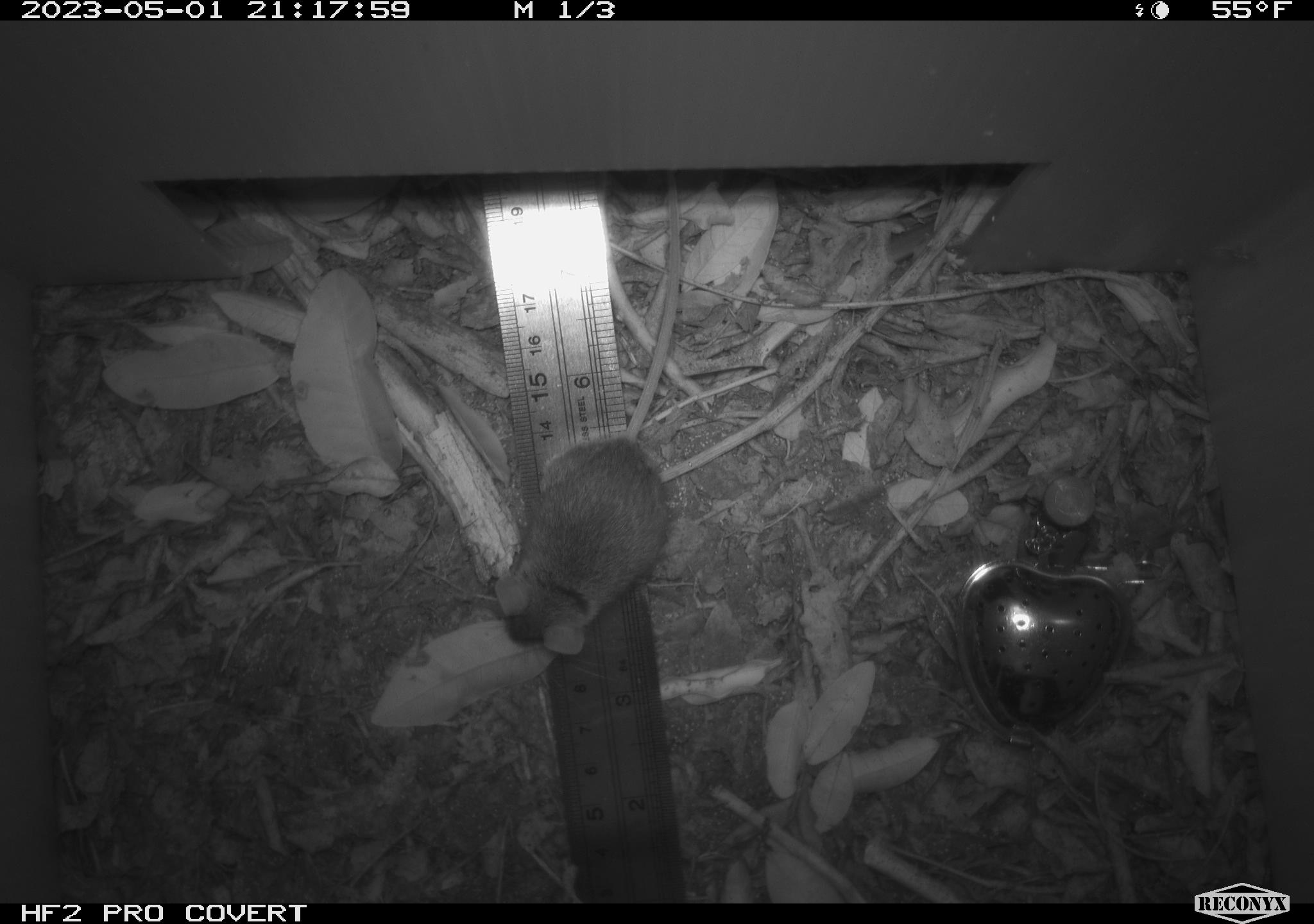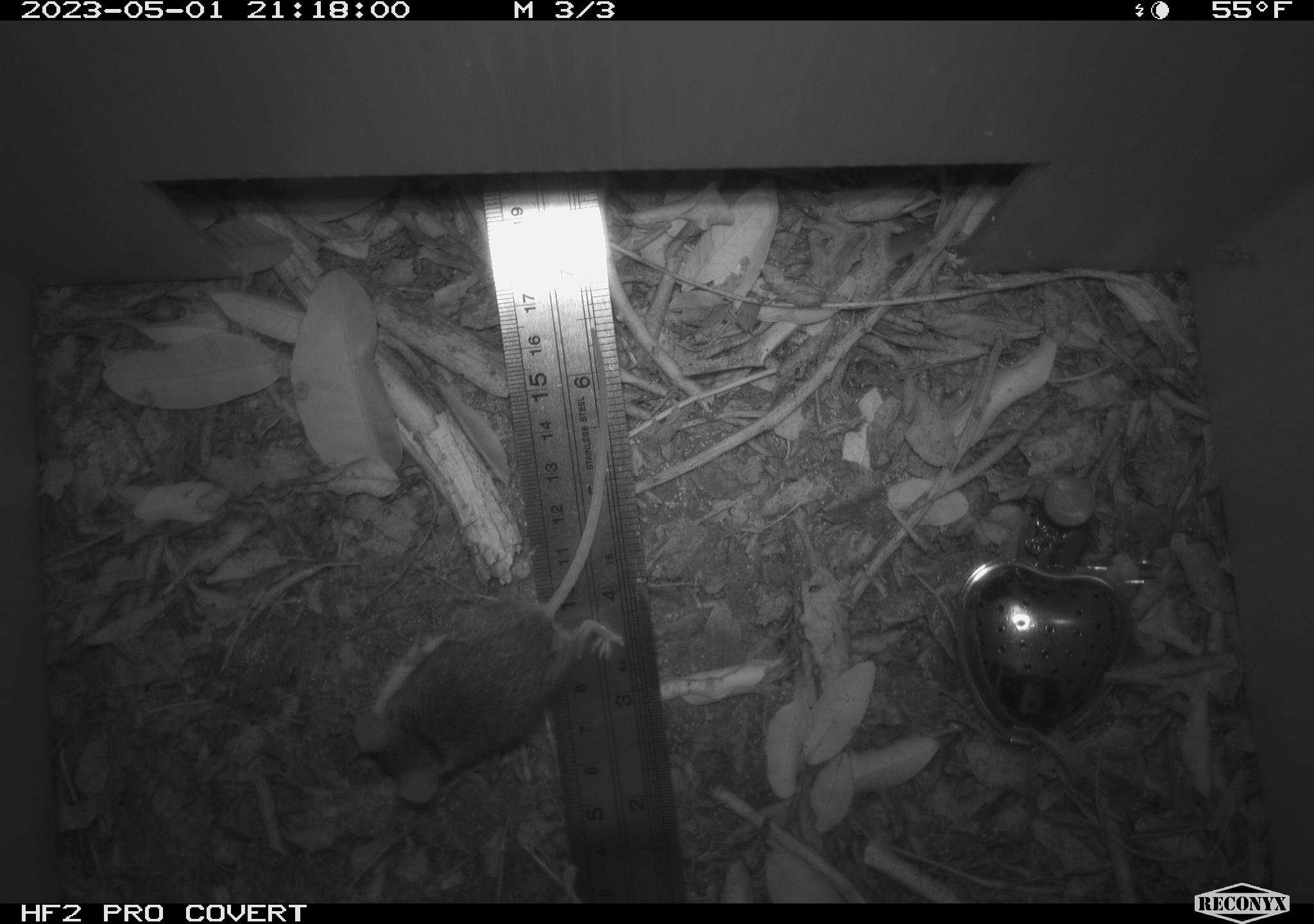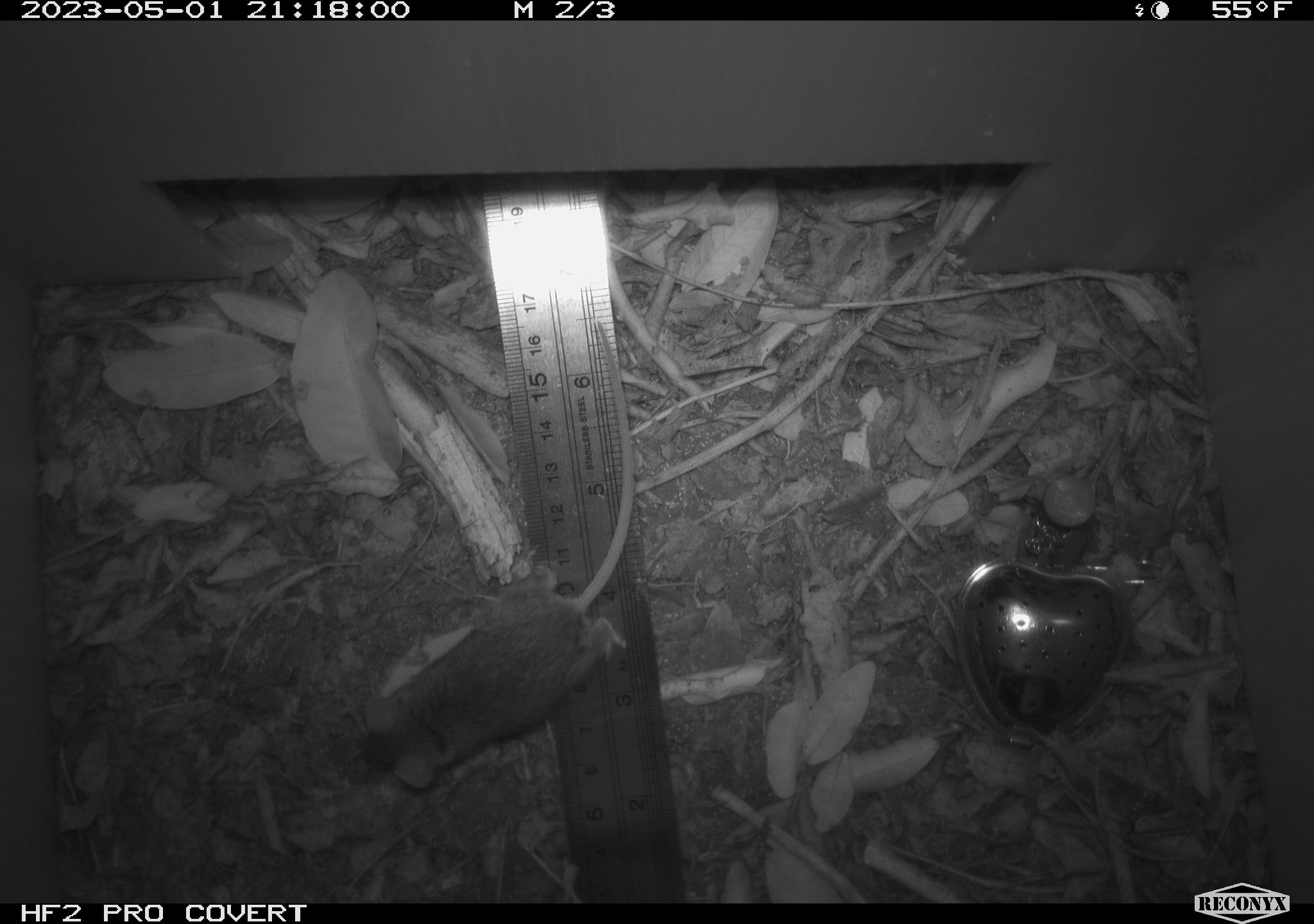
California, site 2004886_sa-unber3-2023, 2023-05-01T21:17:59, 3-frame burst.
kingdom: Animalia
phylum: Chordata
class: Mammalia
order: Rodentia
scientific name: Rodentia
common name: mouse species